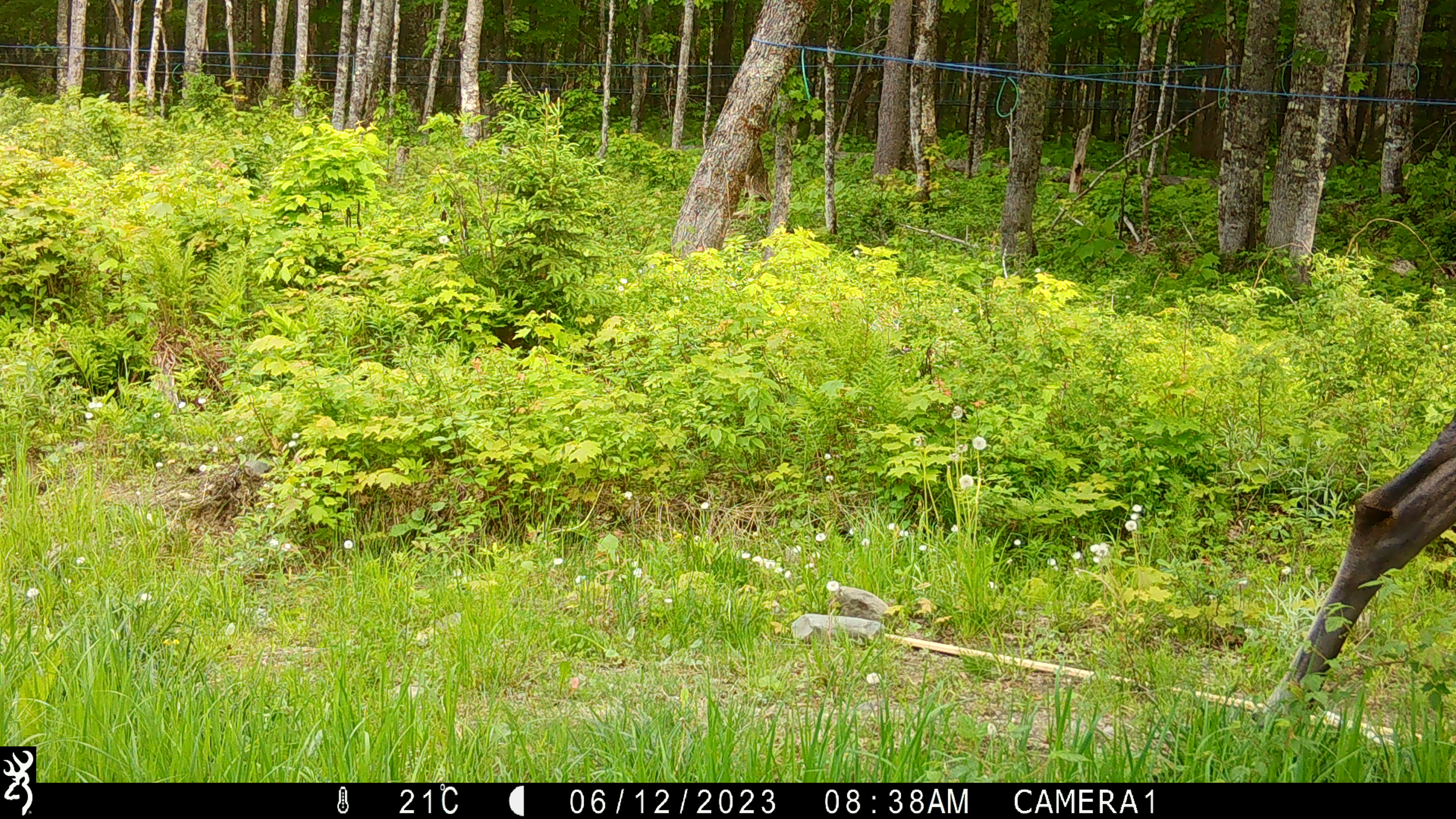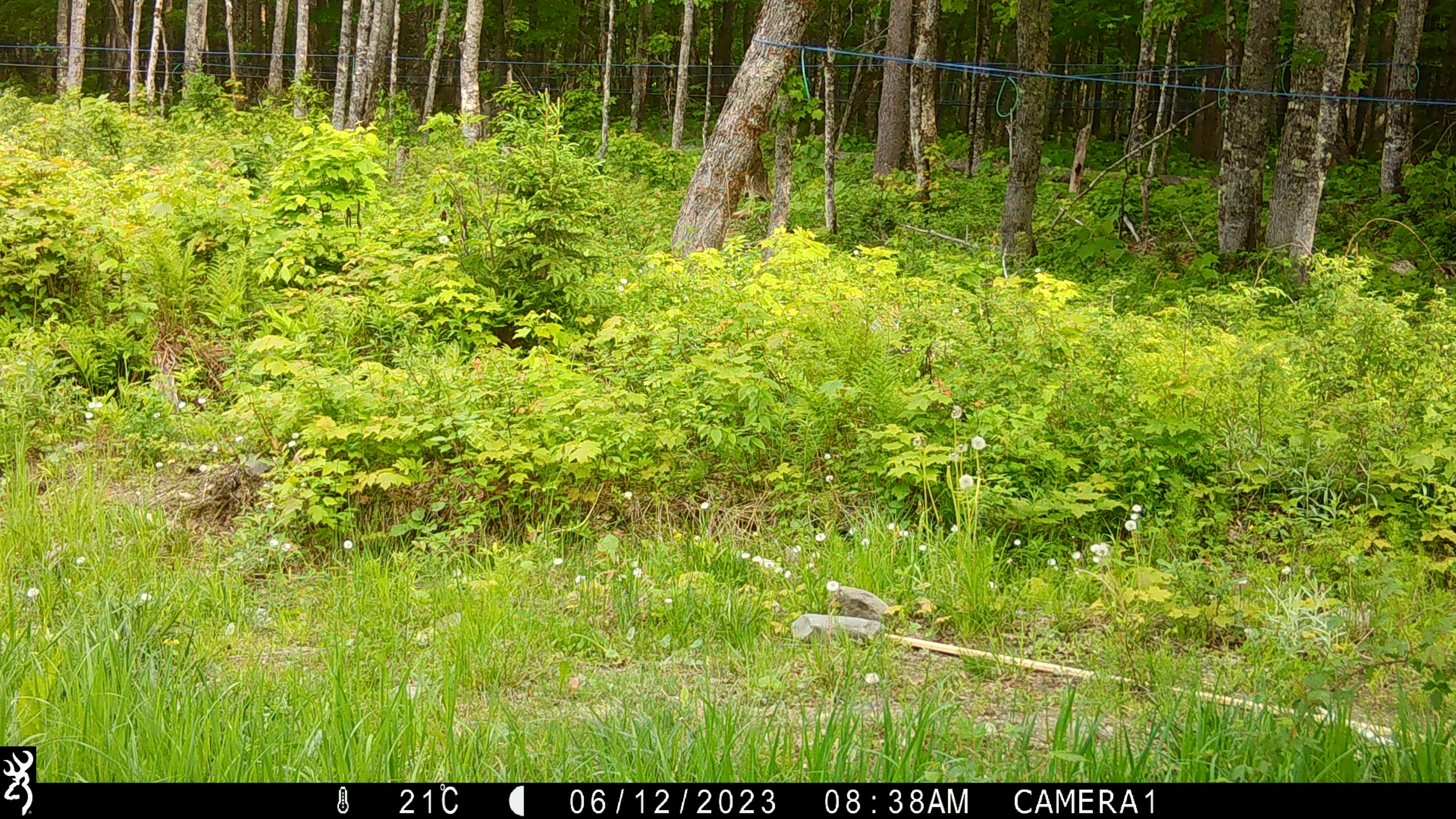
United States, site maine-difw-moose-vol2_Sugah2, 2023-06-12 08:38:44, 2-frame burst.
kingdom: Animalia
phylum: Chordata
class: Mammalia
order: Artiodactyla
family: Cervidae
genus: Alces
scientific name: Alces alces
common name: moose